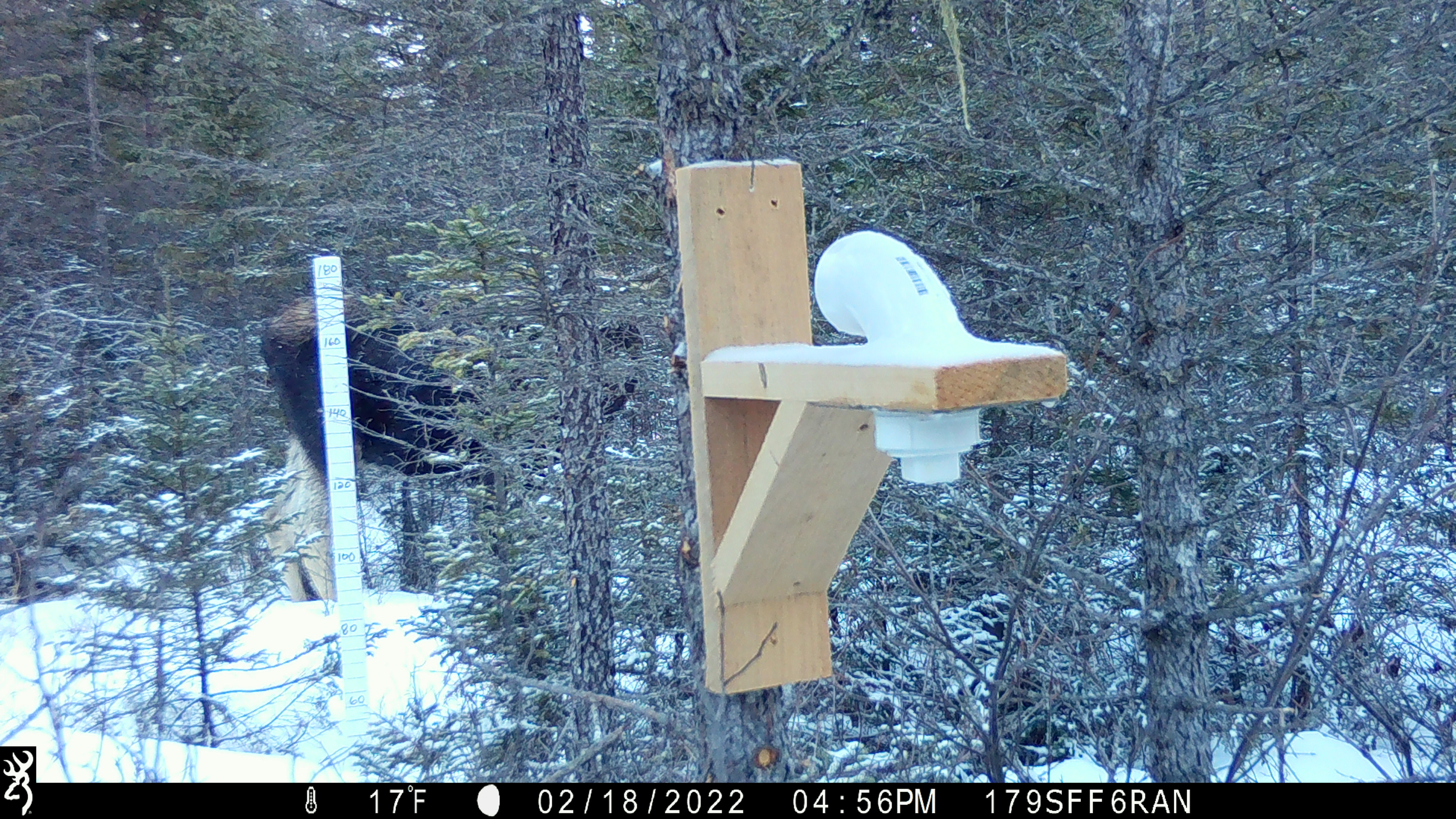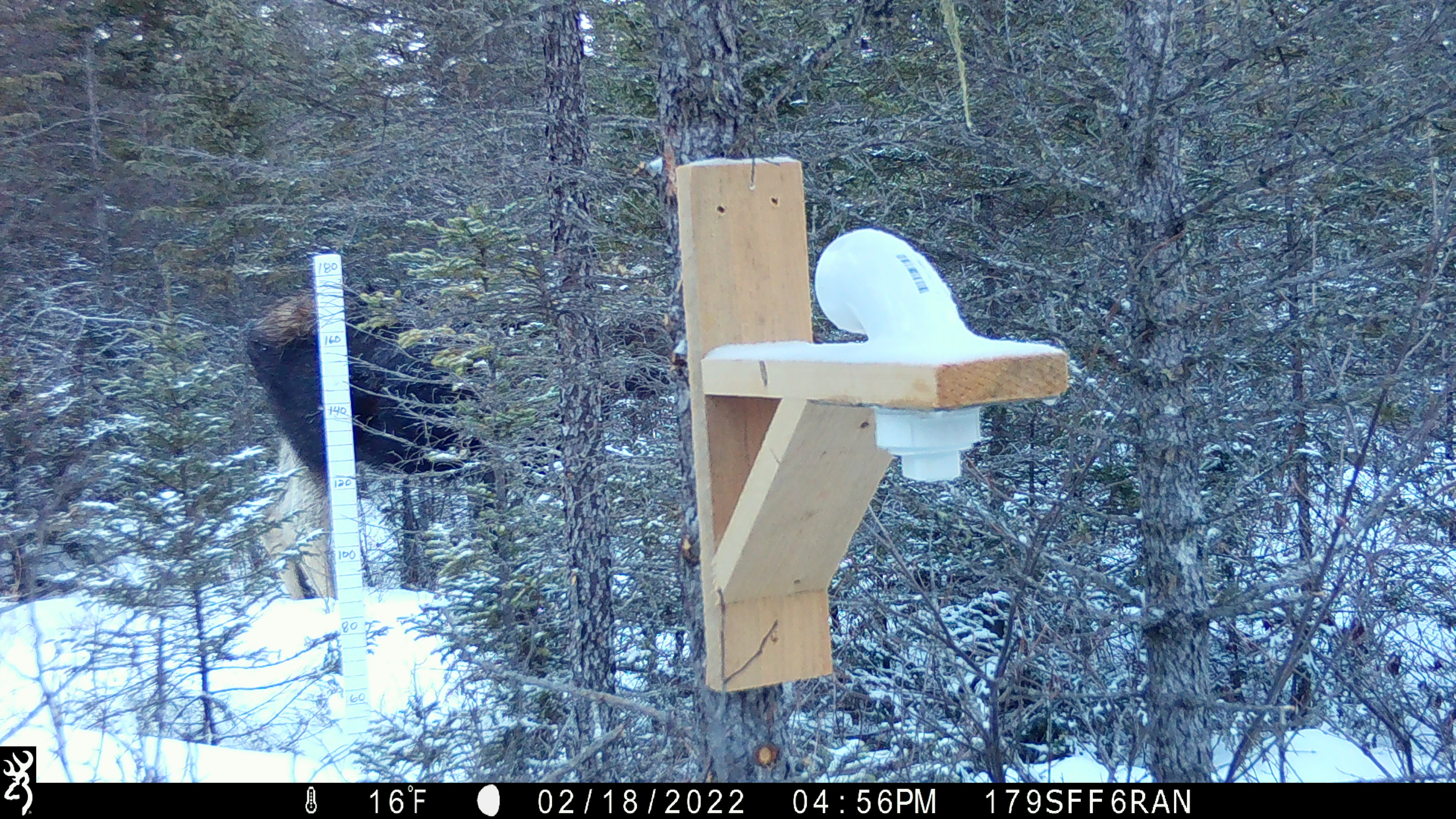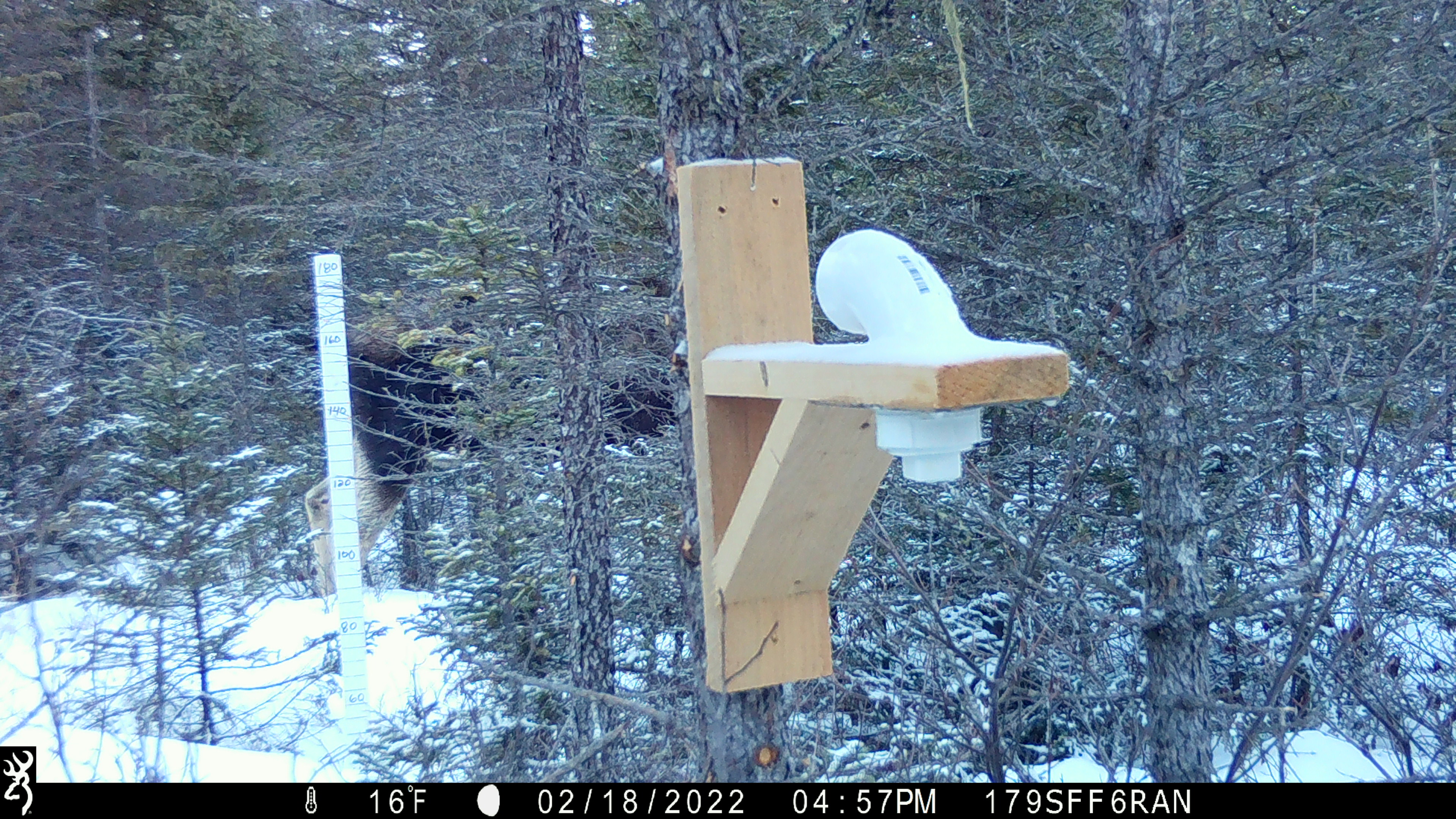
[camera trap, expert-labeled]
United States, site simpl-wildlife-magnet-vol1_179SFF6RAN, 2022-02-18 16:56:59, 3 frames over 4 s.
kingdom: Animalia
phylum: Chordata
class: Mammalia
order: Artiodactyla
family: Cervidae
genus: Alces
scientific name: Alces alces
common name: moose